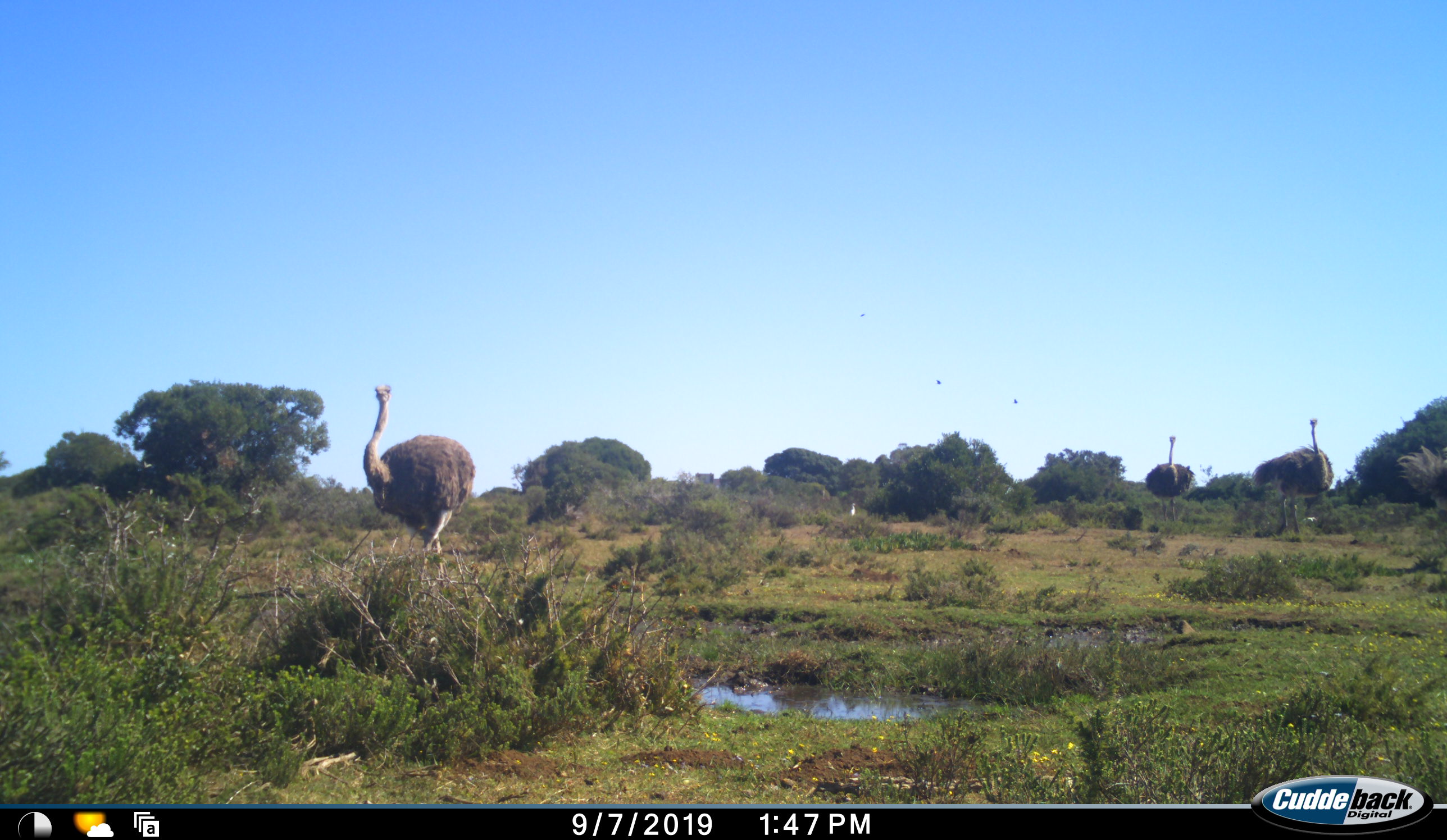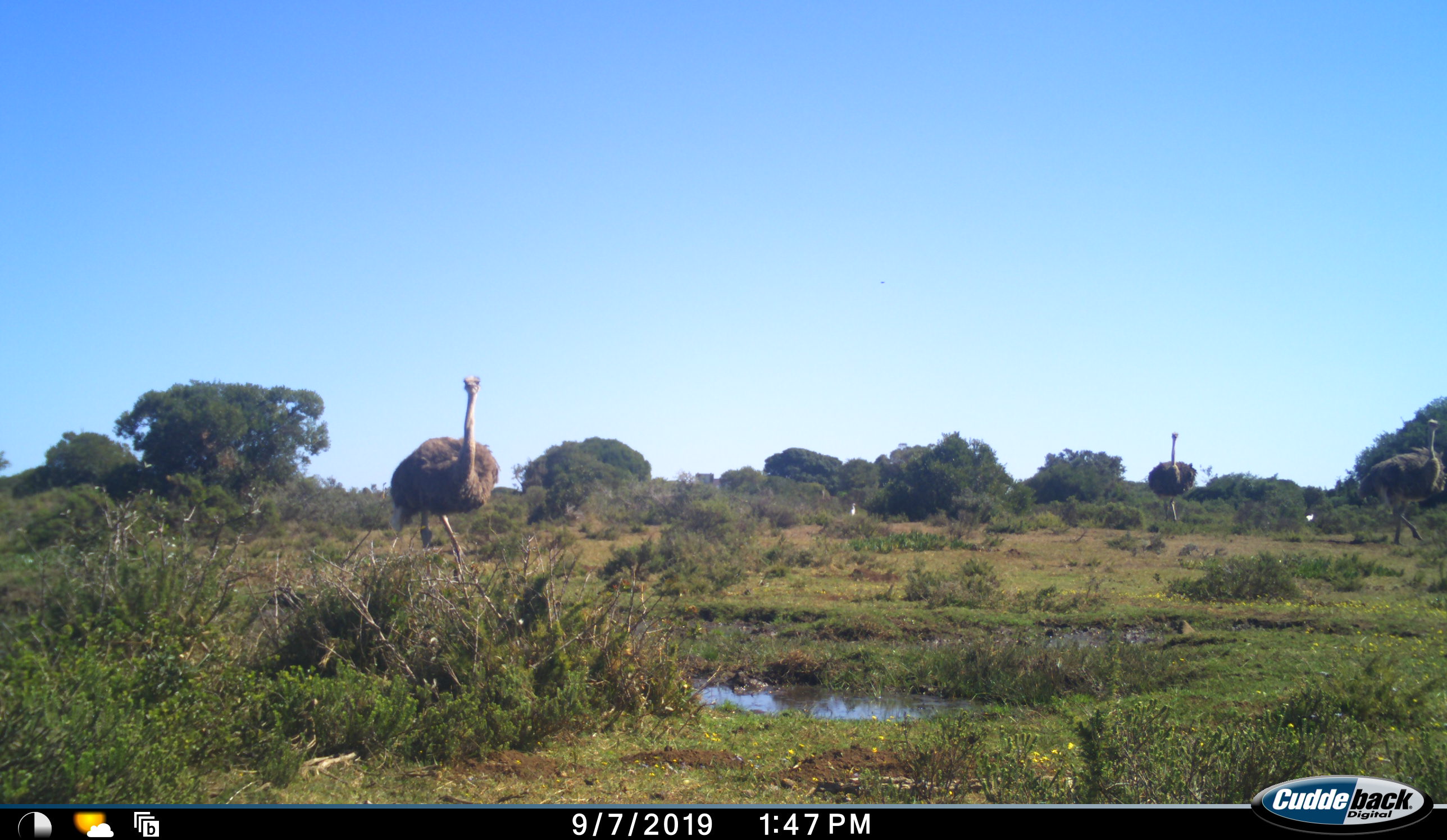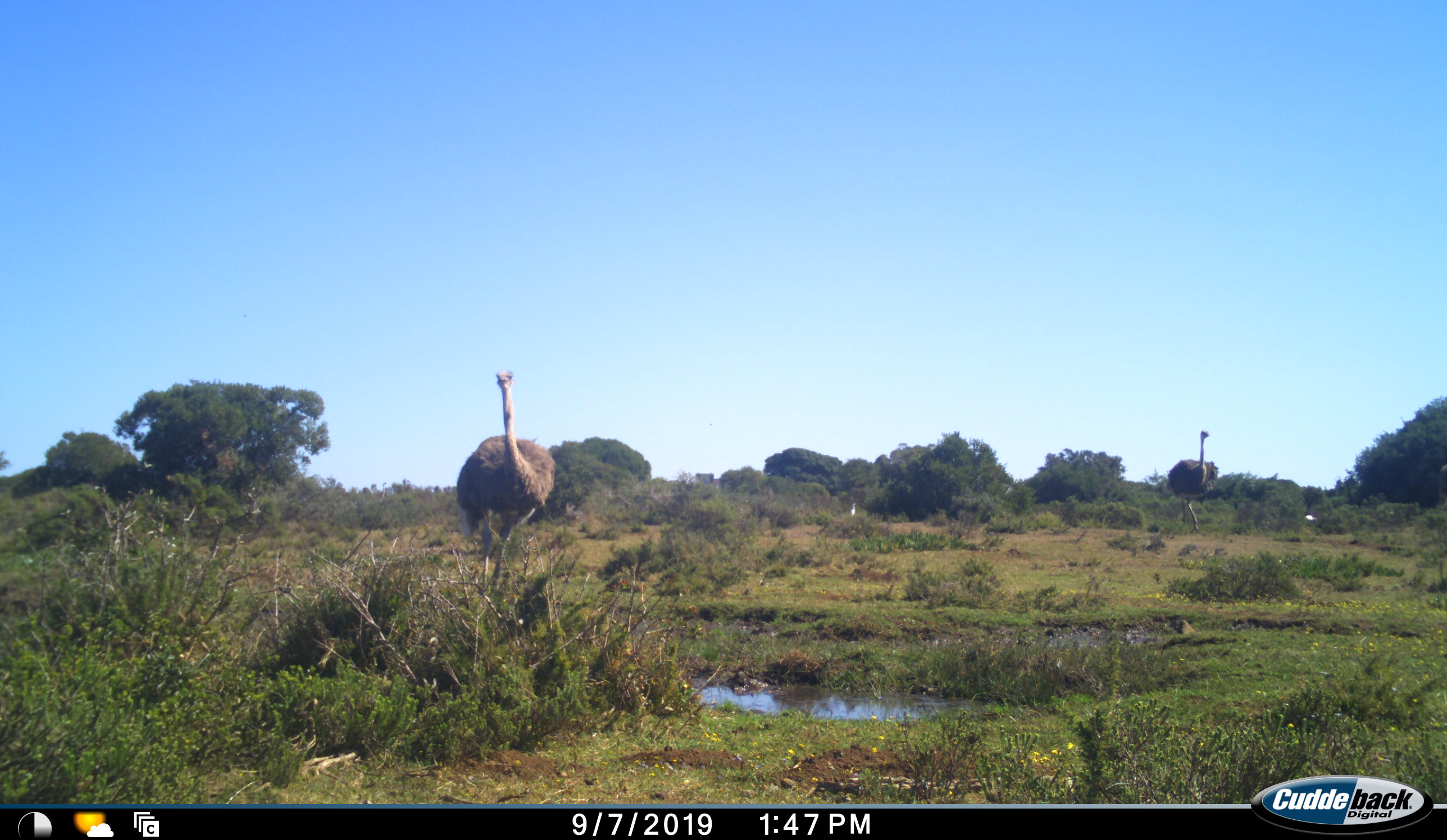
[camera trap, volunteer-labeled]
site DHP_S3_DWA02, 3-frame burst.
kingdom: Animalia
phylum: Chordata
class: Aves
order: Struthioniformes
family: Struthionidae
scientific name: Struthionidae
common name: ostrich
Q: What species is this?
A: Ostrich (Struthionidae).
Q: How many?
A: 4.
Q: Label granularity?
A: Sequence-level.